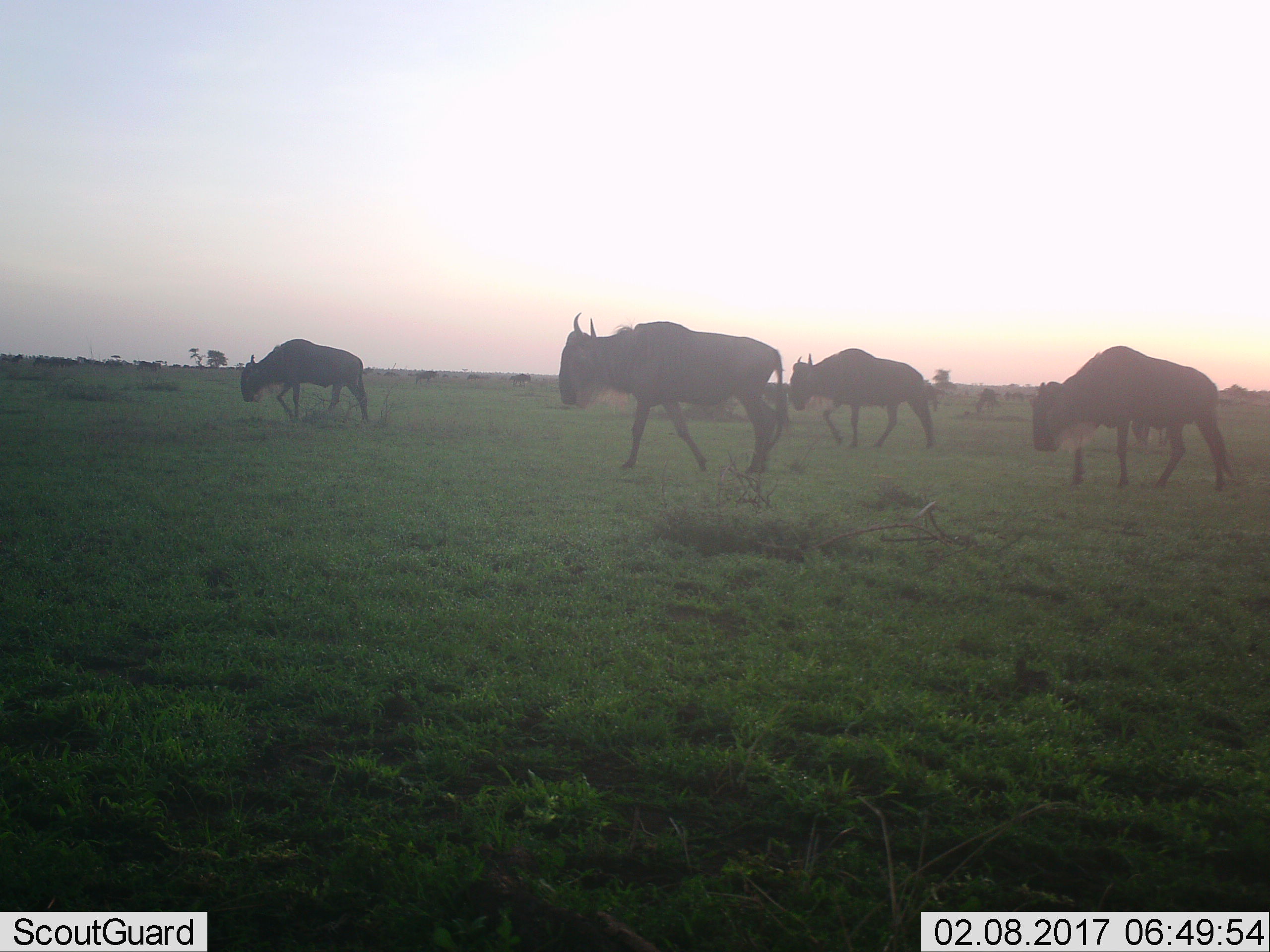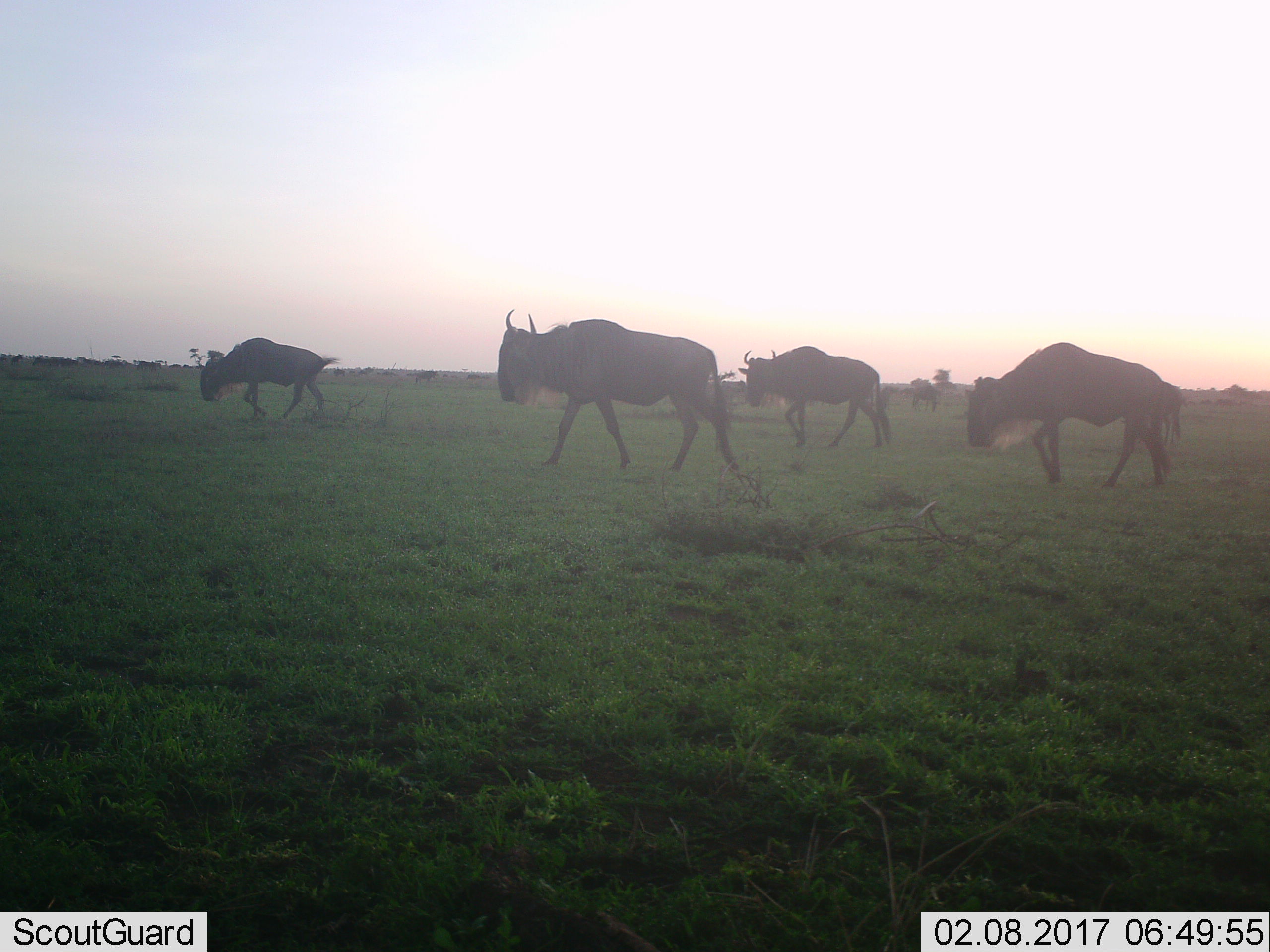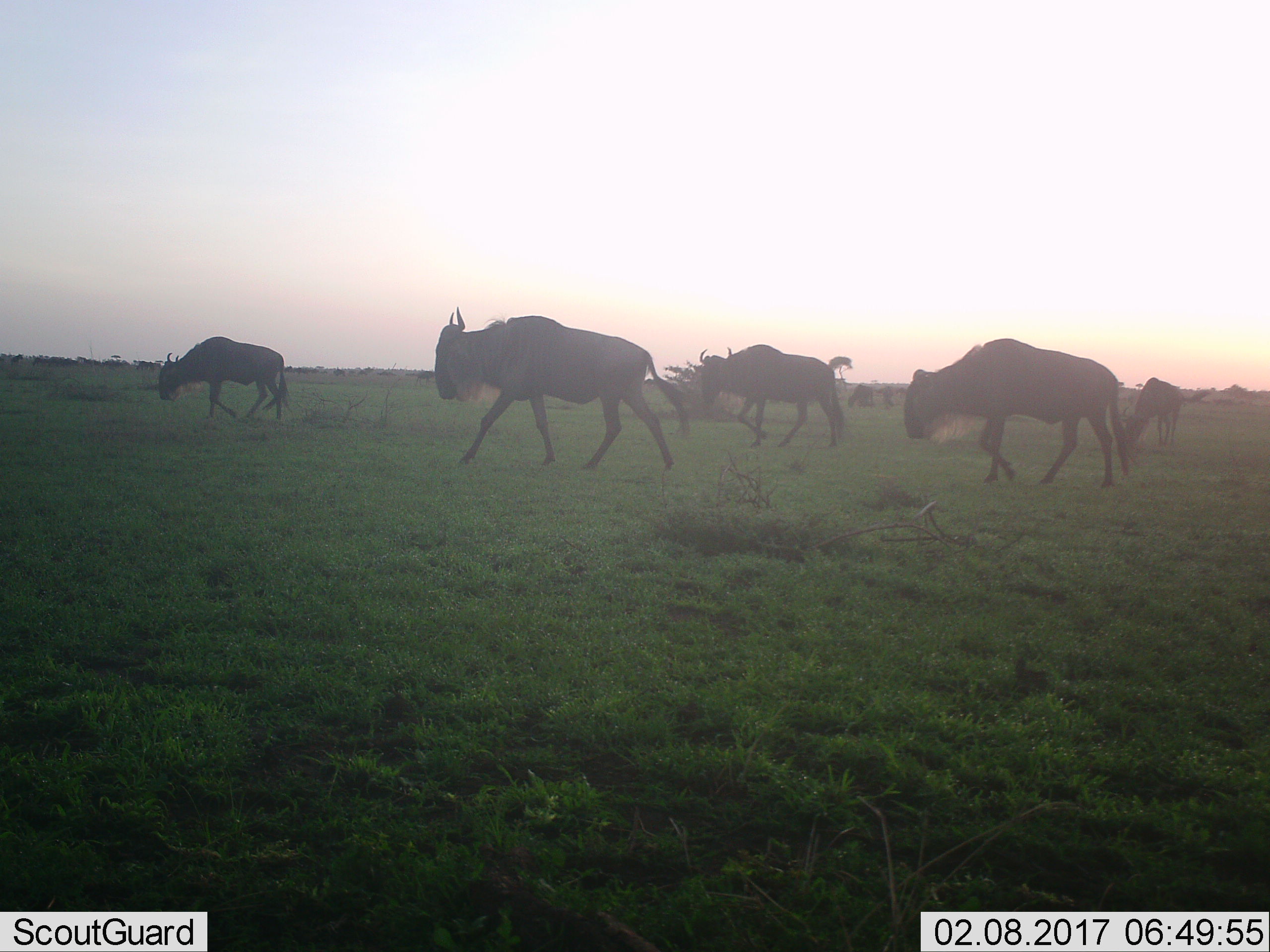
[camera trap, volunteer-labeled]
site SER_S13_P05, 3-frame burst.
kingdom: Animalia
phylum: Chordata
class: Mammalia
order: Artiodactyla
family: Bovidae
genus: Connochaetes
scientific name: Connochaetes taurinus taurinus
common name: blue wildebeest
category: wildebeestblue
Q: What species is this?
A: Wildebeestblue (blue wildebeest) (Connochaetes taurinus taurinus).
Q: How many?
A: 6.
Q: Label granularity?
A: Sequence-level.